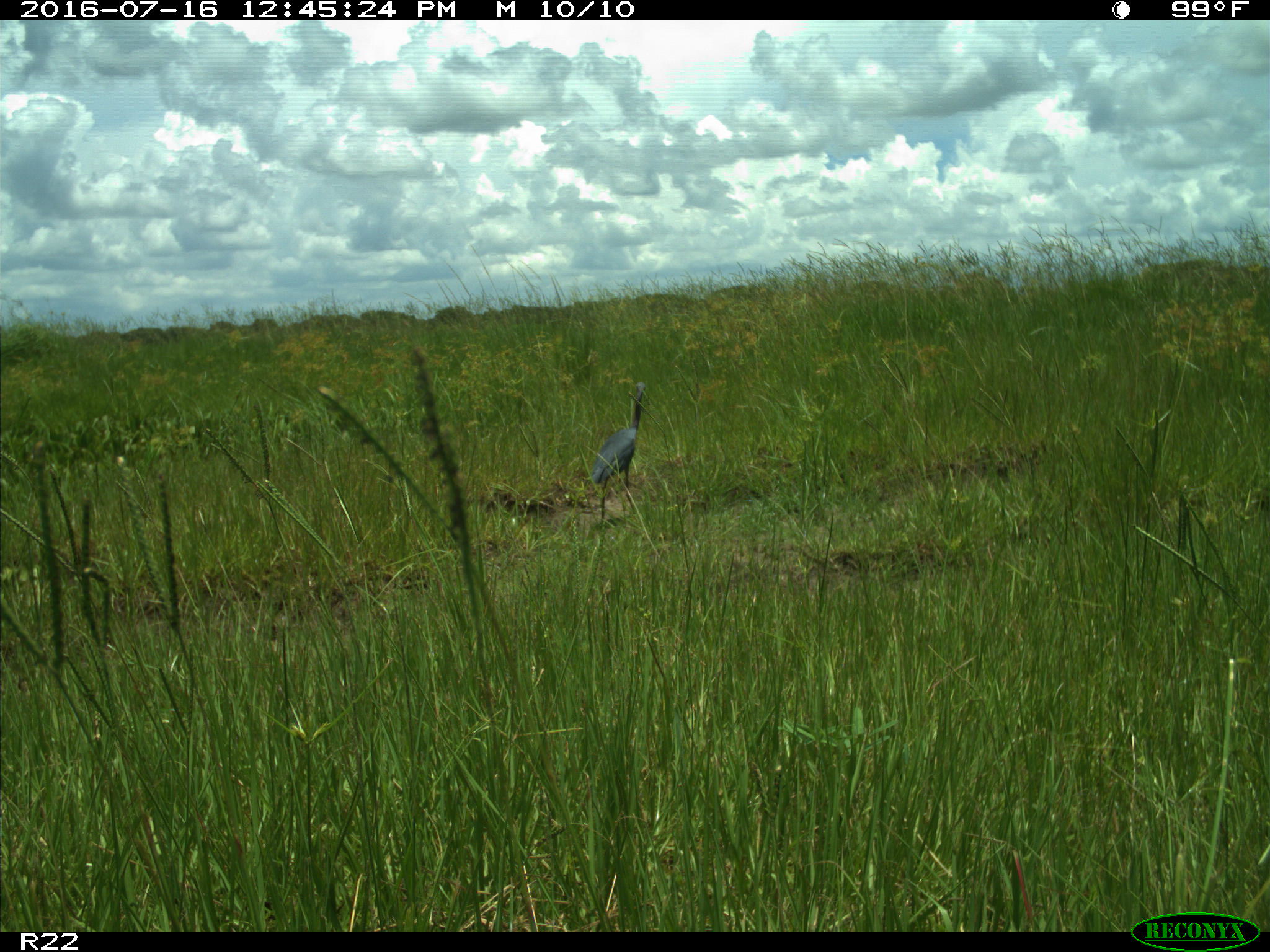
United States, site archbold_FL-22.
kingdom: Animalia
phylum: Chordata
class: Aves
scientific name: Aves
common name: birds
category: unidentified bird